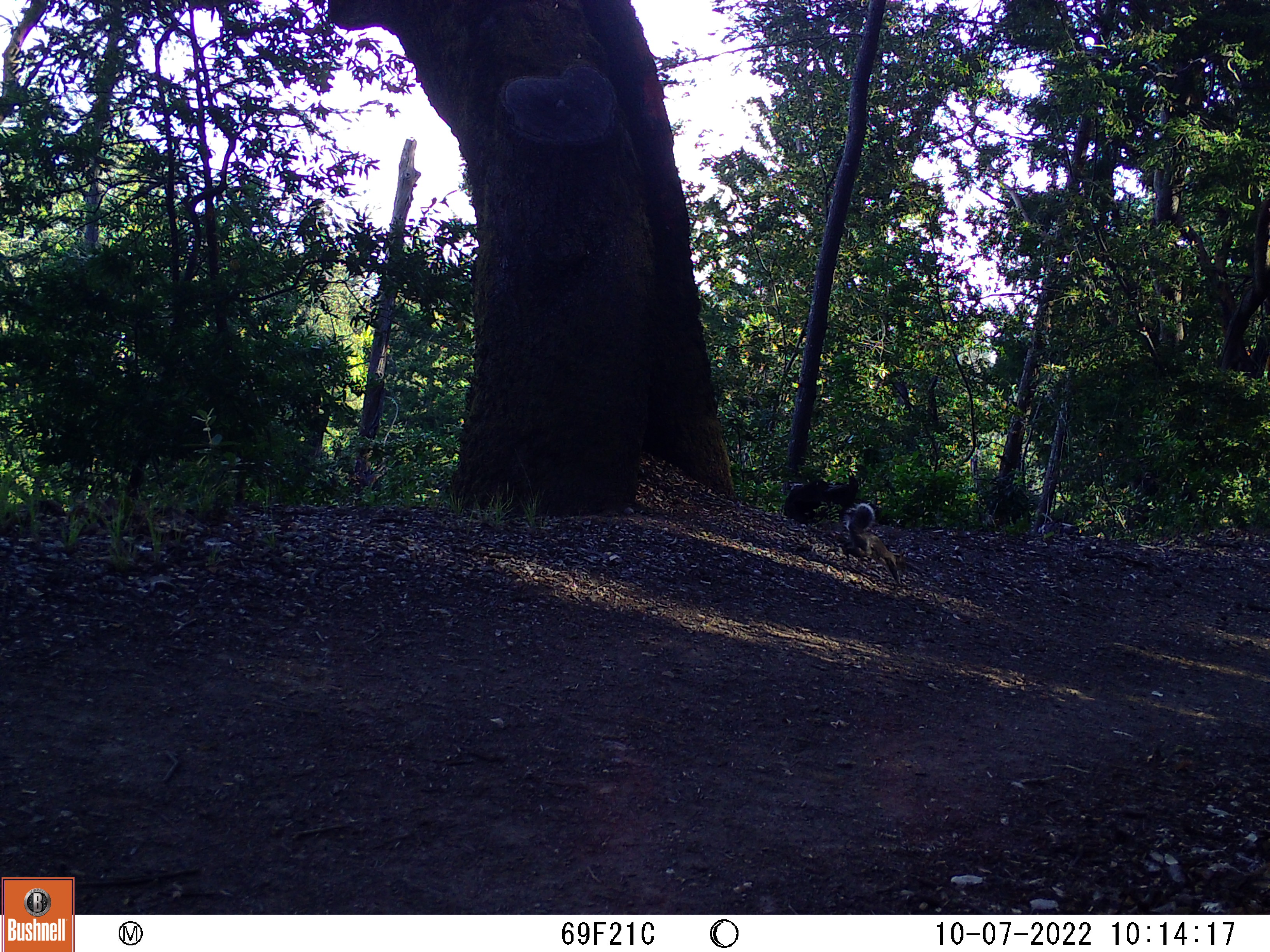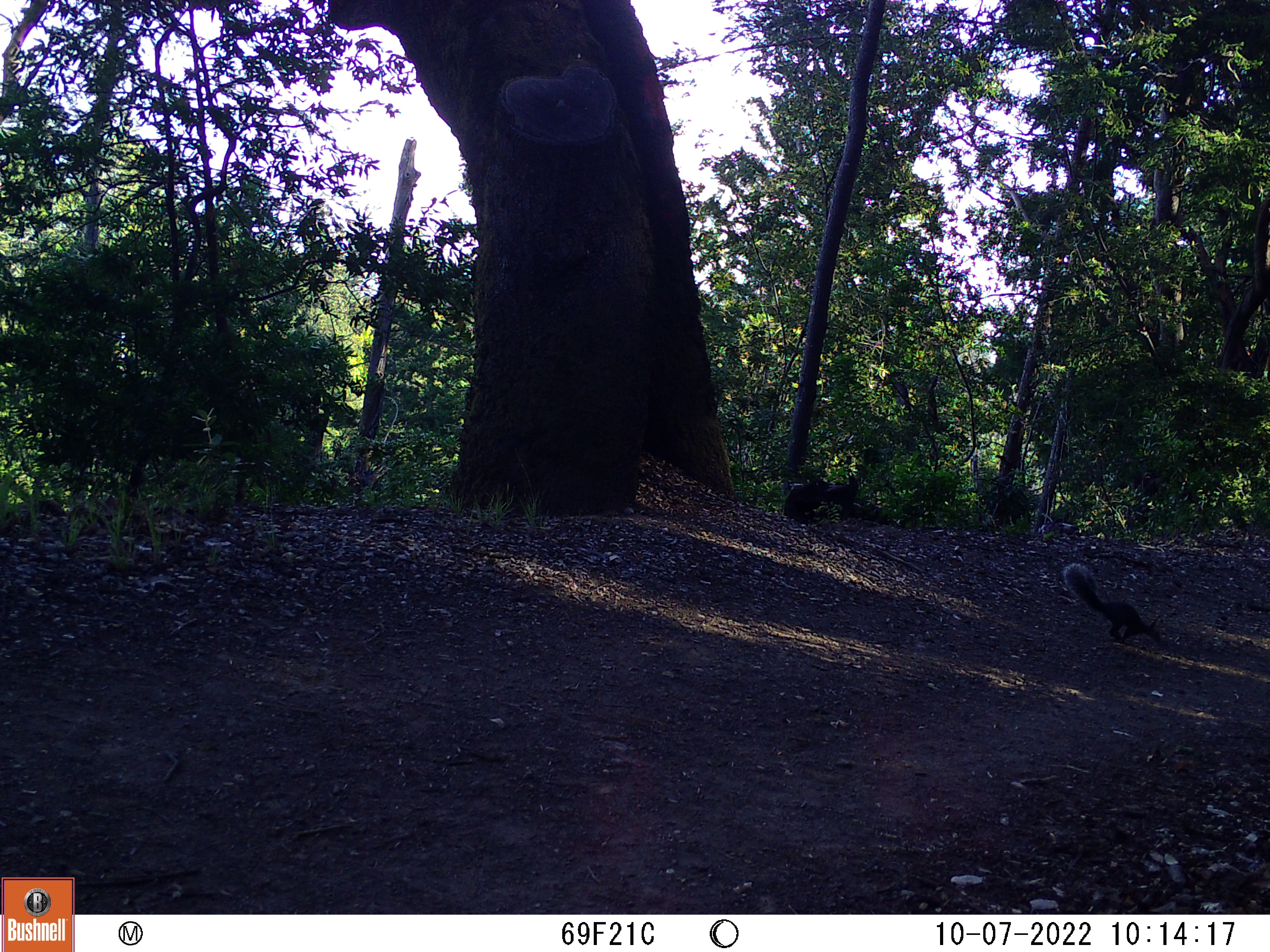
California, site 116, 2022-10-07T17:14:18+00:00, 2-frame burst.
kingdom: Animalia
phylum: Chordata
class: Mammalia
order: Rodentia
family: Sciuridae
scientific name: Sciuridae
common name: squirrel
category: unknown squirrel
Unknown squirrel (squirrel) (Sciuridae).